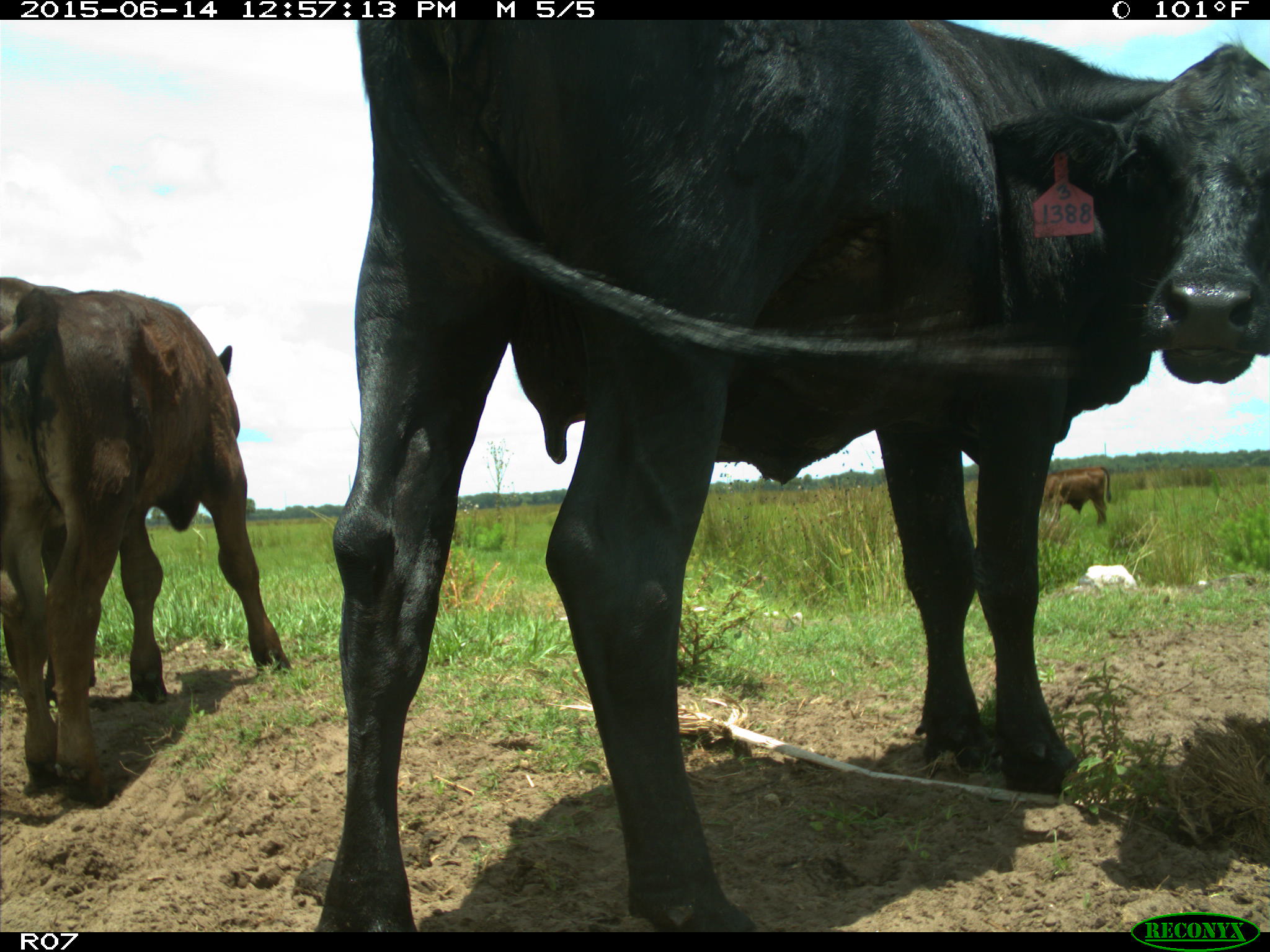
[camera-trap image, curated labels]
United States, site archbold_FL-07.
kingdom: Animalia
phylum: Chordata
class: Mammalia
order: Artiodactyla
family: Bovidae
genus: Bos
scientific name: Bos taurus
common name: domestic cow